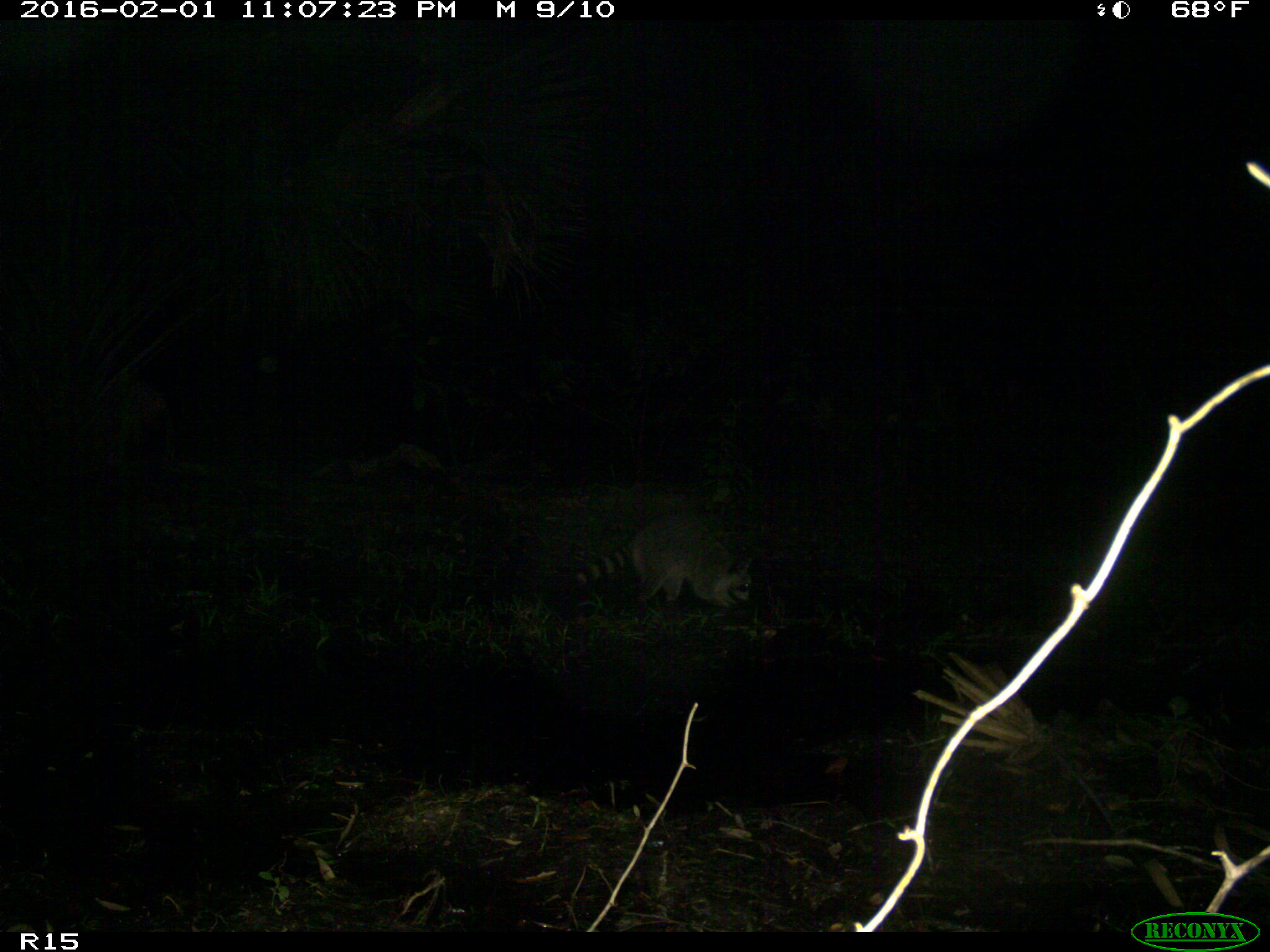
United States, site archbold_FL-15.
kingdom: Animalia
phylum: Chordata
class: Mammalia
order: Carnivora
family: Procyonidae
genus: Procyon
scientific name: Procyon lotor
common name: common raccoon